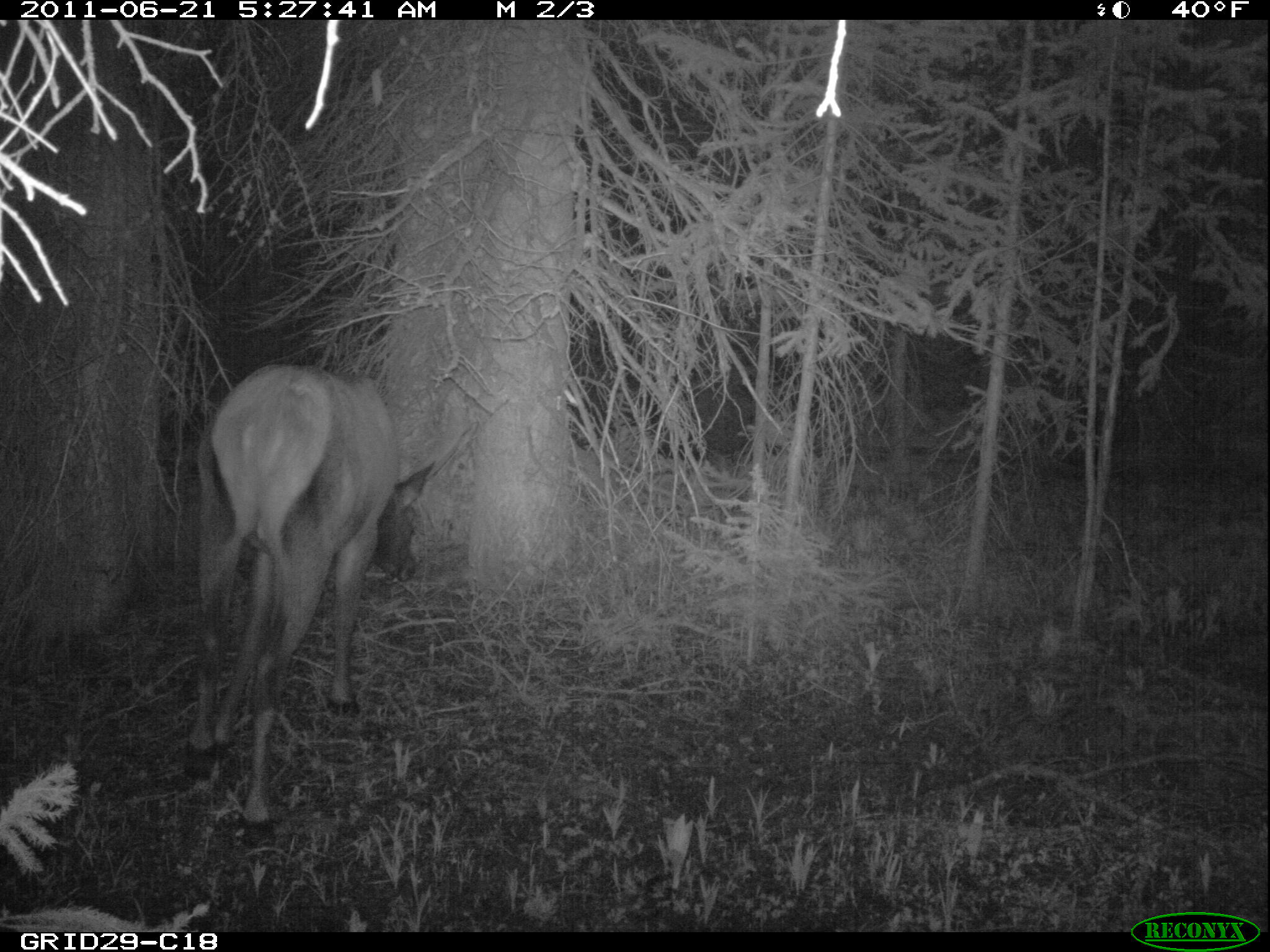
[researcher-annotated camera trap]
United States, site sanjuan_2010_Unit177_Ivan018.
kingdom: Animalia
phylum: Chordata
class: Mammalia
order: Artiodactyla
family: Cervidae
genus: Cervus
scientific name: Cervus elaphus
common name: red deer